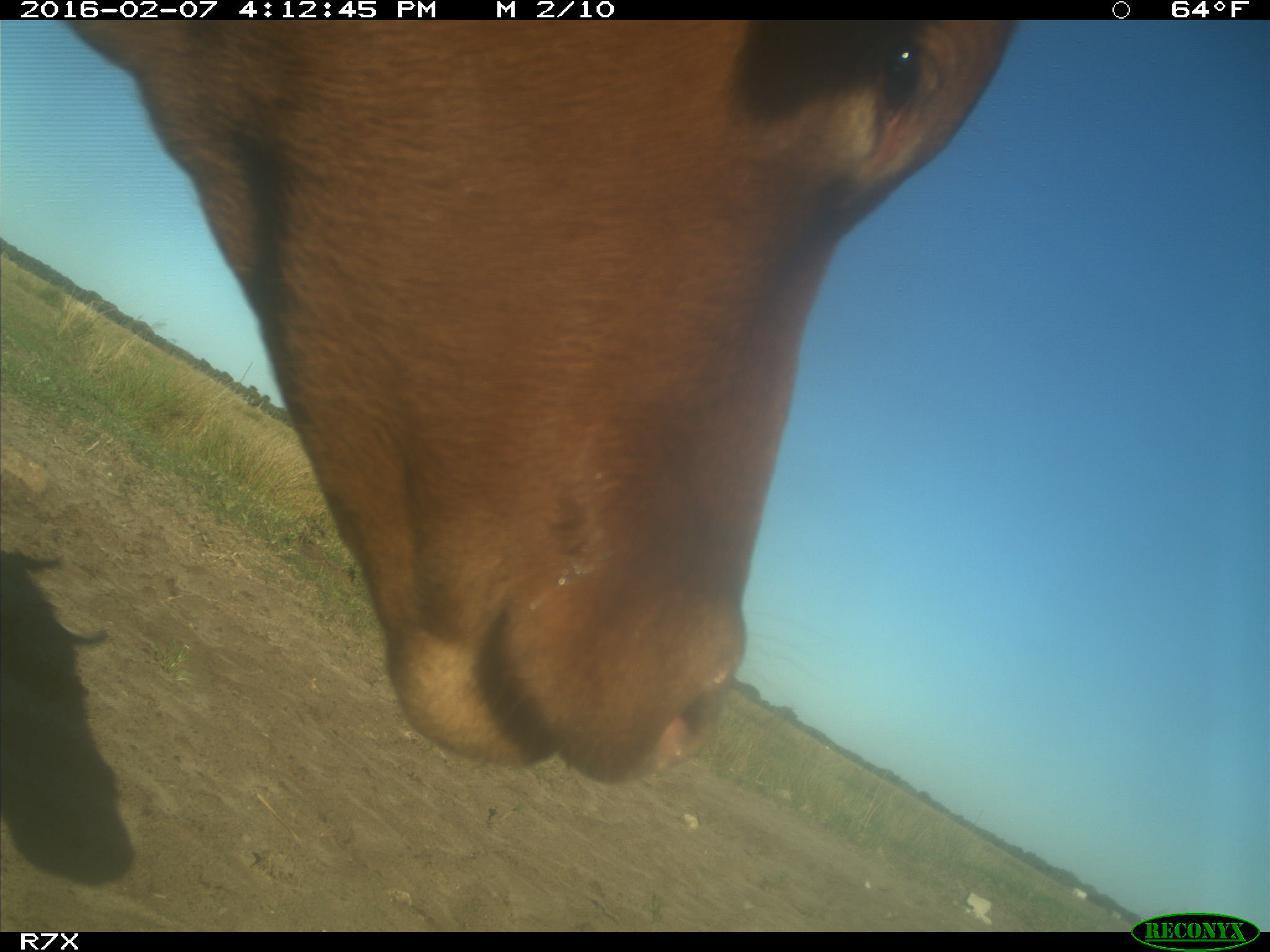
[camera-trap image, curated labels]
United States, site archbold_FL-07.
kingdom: Animalia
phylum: Chordata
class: Mammalia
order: Artiodactyla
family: Bovidae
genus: Bos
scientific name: Bos taurus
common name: domestic cow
Bos taurus (domestic cow).